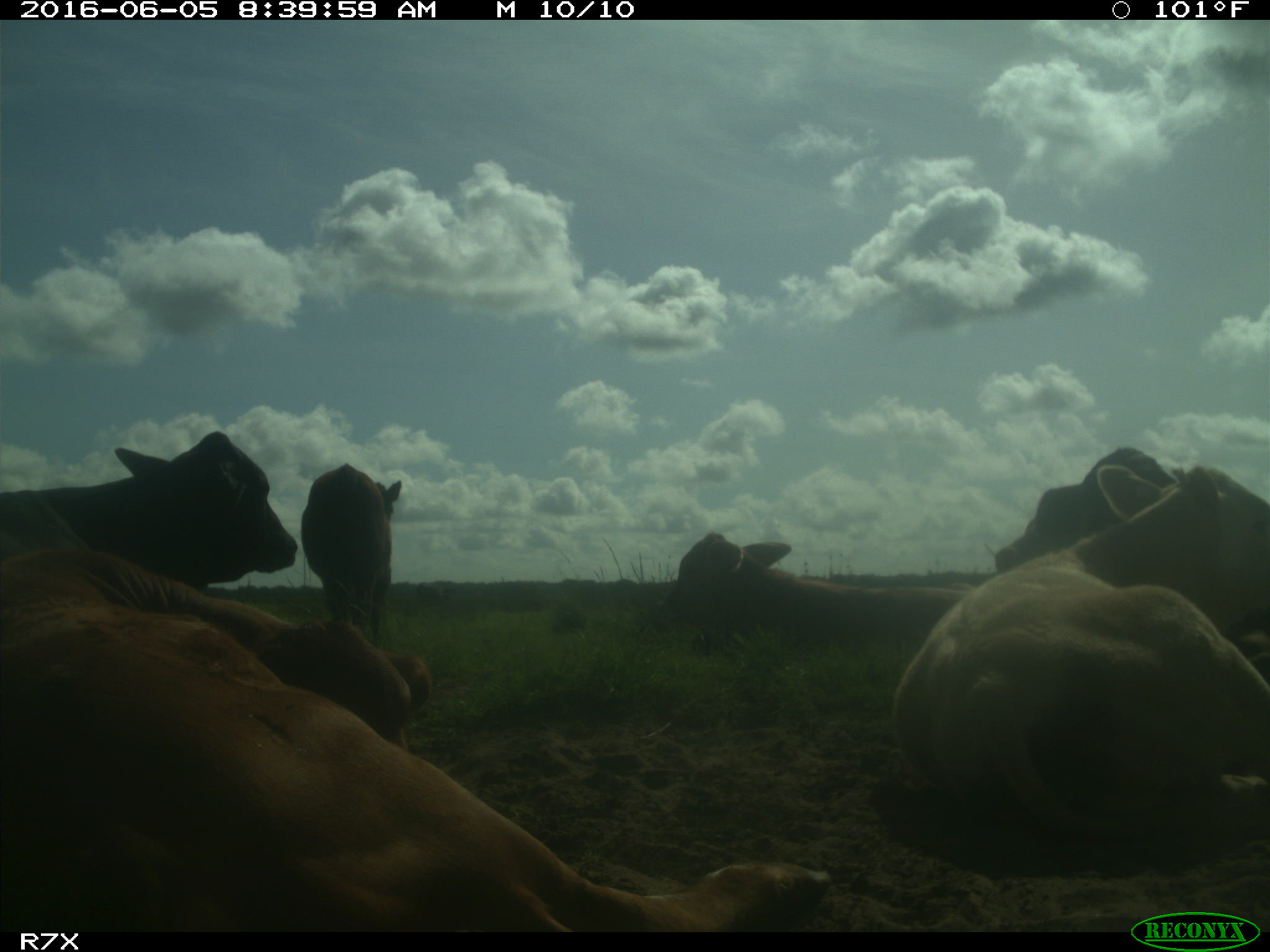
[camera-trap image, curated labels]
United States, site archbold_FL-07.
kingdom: Animalia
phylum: Chordata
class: Mammalia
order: Artiodactyla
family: Bovidae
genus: Bos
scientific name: Bos taurus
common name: domestic cow